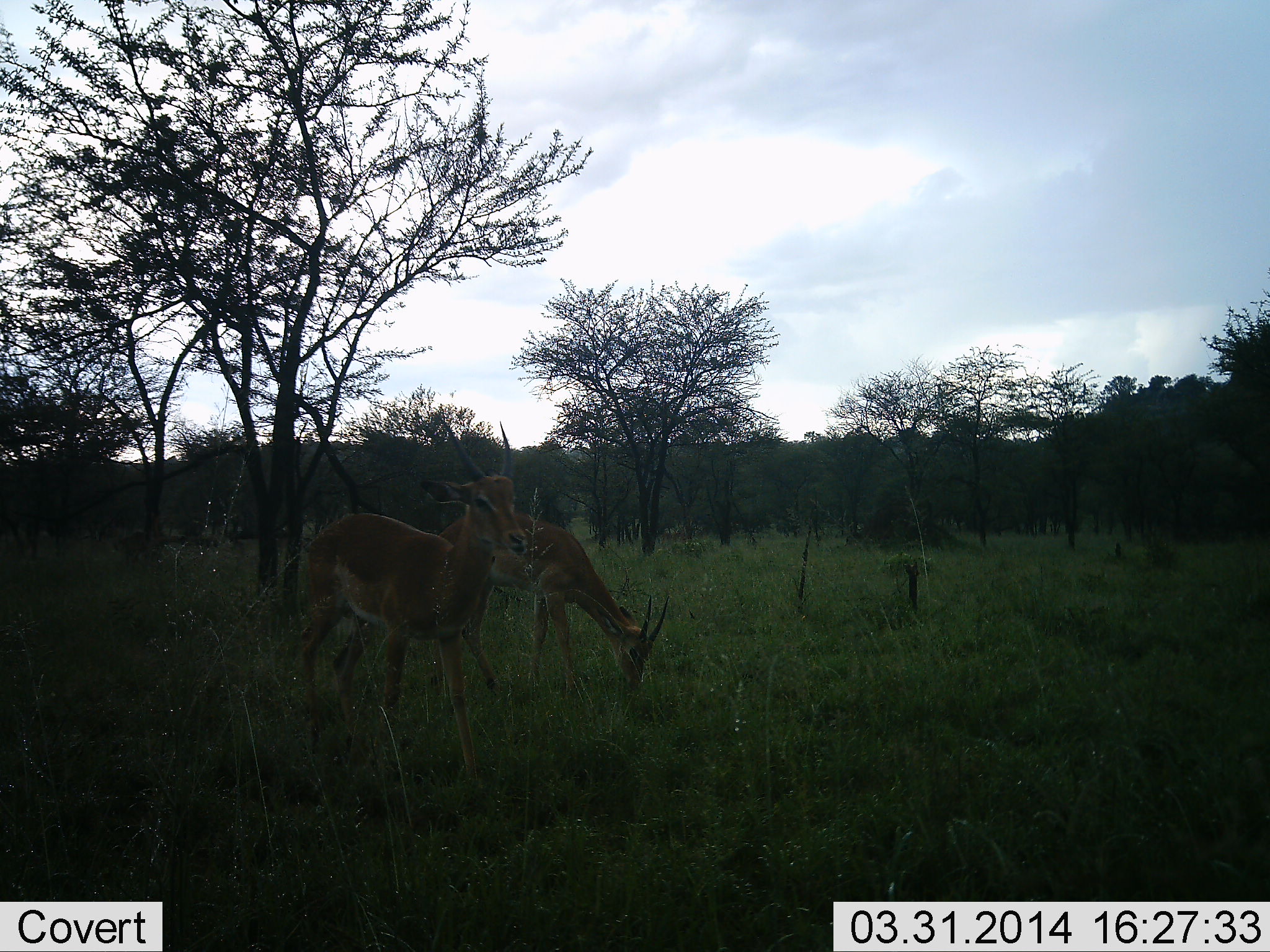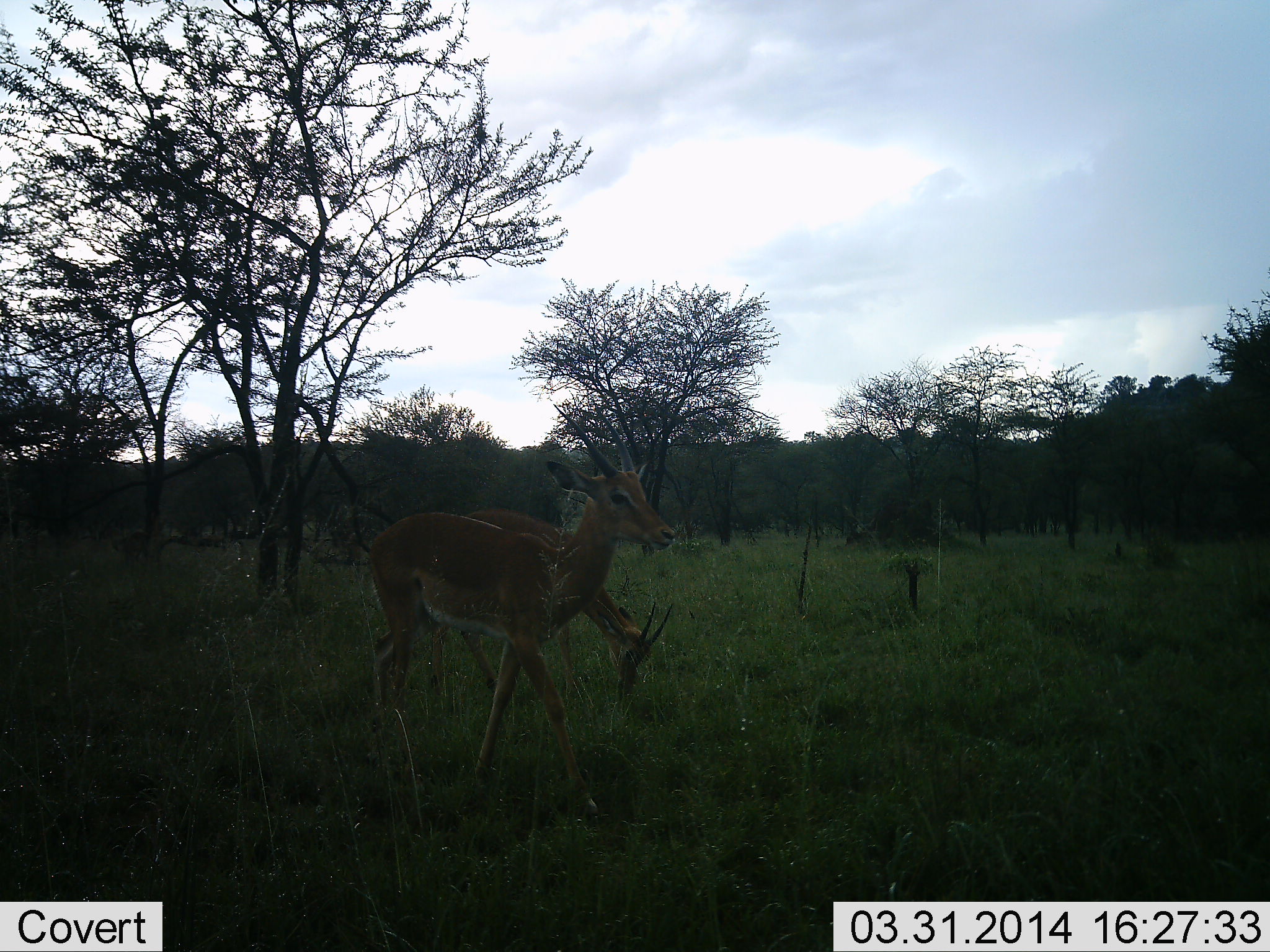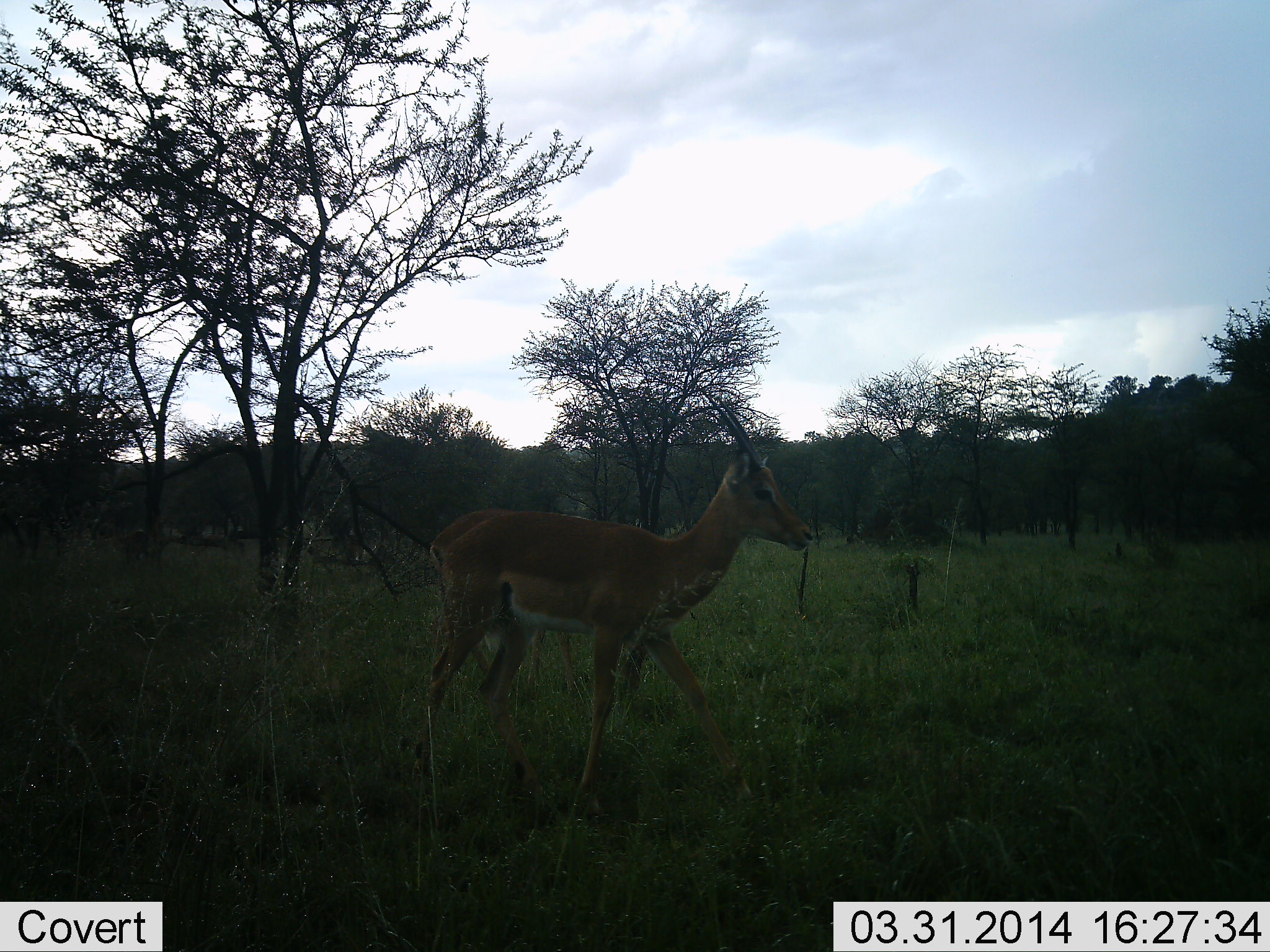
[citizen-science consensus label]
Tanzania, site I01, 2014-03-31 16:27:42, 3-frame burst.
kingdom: Animalia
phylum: Chordata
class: Mammalia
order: Artiodactyla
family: Bovidae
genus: Aepyceros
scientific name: Aepyceros melampus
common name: impala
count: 2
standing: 20%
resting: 0%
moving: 90%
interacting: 0%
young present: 0%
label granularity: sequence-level